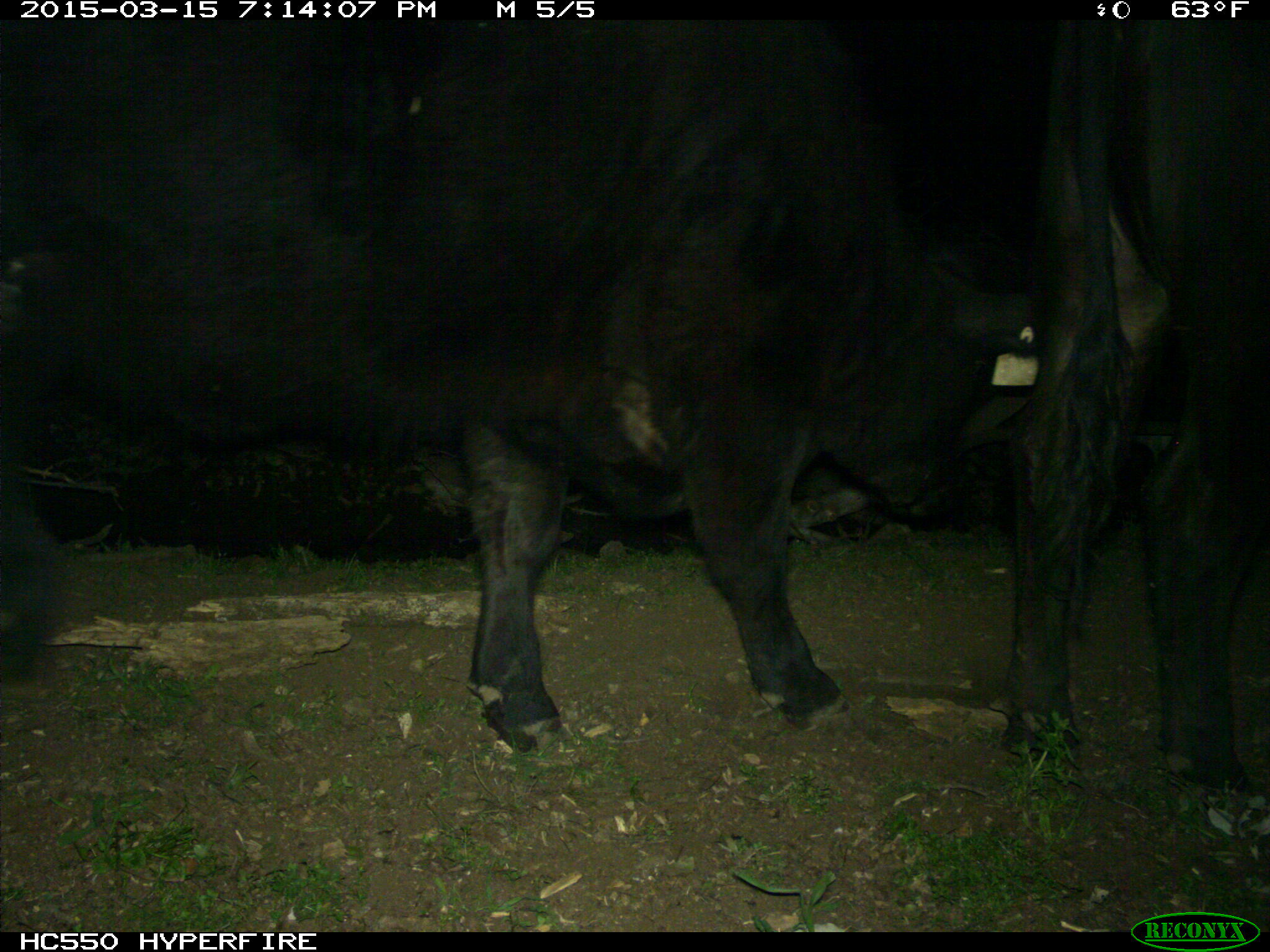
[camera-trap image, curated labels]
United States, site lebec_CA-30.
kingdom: Animalia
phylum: Chordata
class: Mammalia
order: Artiodactyla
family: Bovidae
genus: Bos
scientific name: Bos taurus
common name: domestic cow